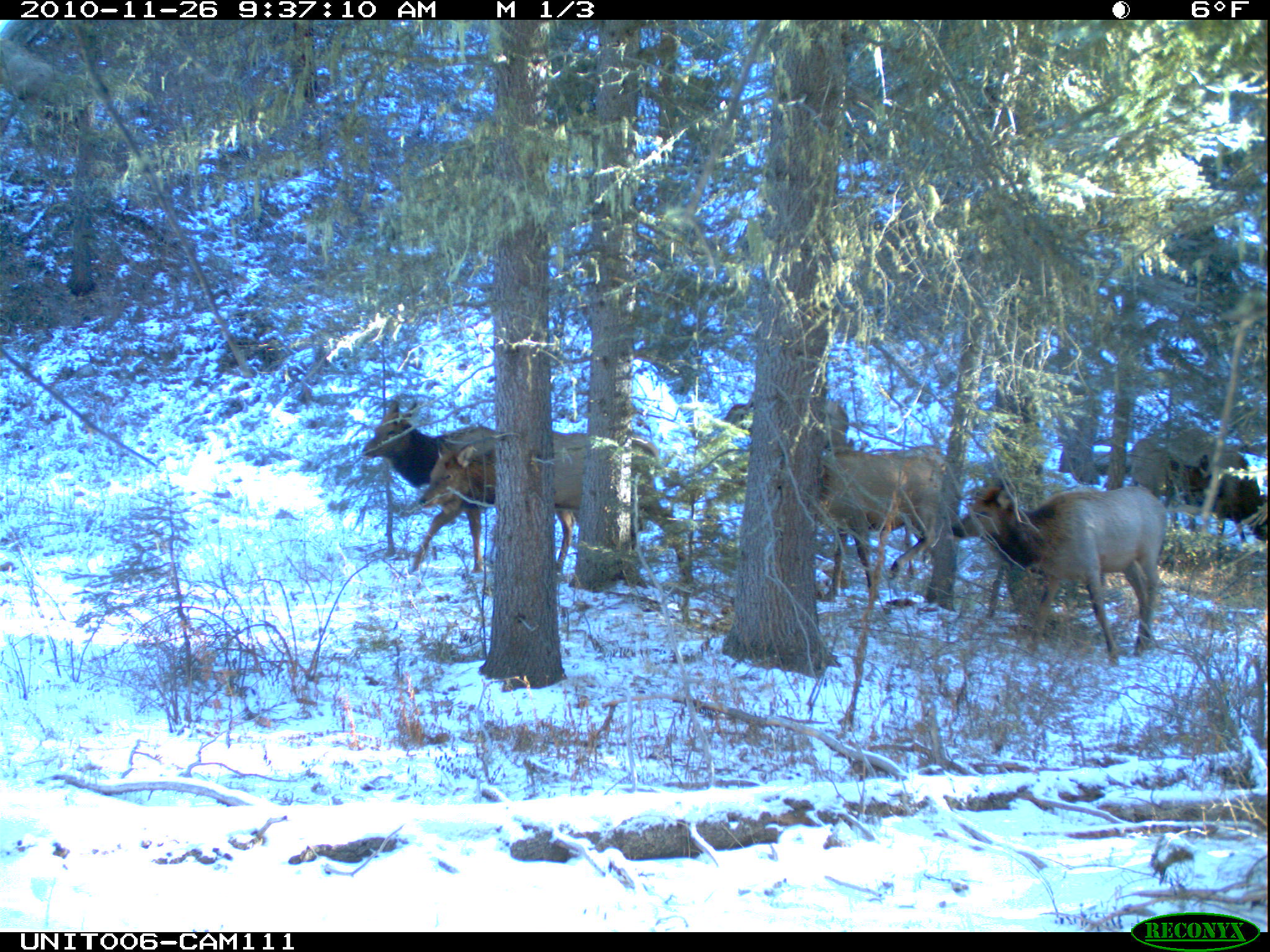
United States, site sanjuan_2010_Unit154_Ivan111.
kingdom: Animalia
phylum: Chordata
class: Mammalia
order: Artiodactyla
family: Cervidae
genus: Cervus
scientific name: Cervus elaphus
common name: red deer